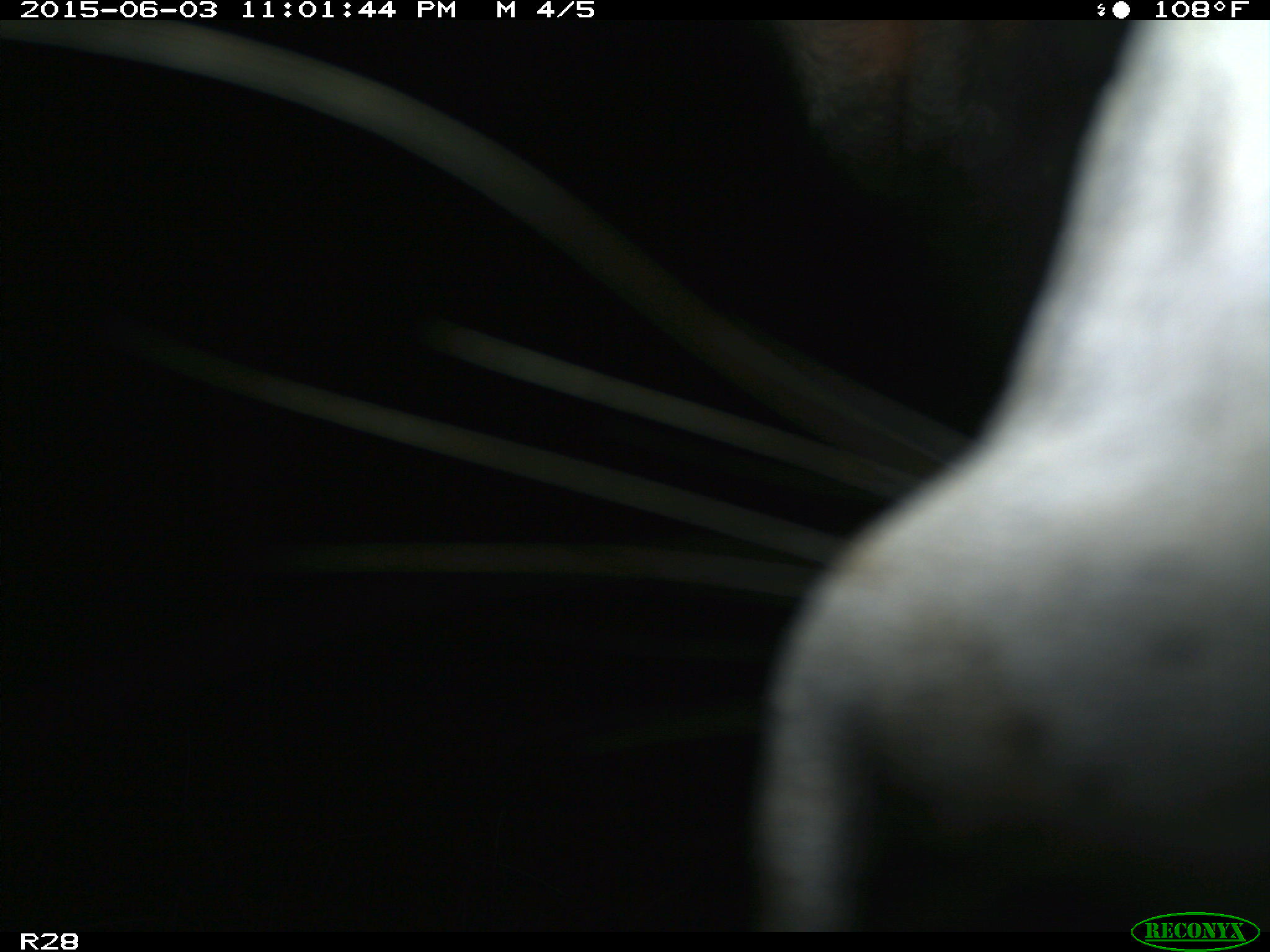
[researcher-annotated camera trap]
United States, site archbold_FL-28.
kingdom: Animalia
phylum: Chordata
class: Mammalia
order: Artiodactyla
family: Bovidae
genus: Bos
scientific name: Bos taurus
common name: domestic cow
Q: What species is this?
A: Bos taurus (domestic cow).